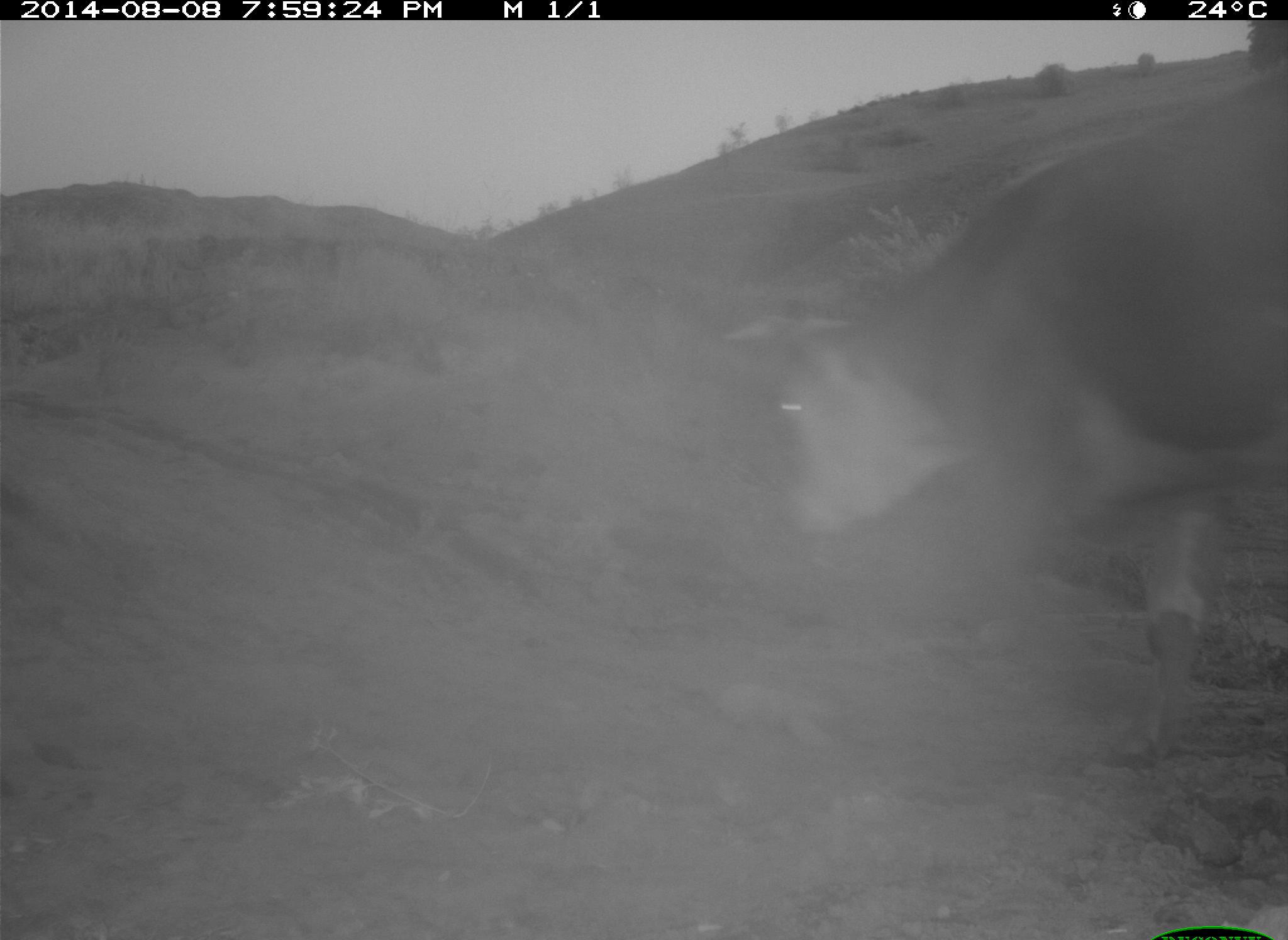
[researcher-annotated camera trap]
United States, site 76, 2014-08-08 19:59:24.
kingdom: Animalia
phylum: Chordata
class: Mammalia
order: Artiodactyla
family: Bovidae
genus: Bos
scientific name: Bos taurus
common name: cow